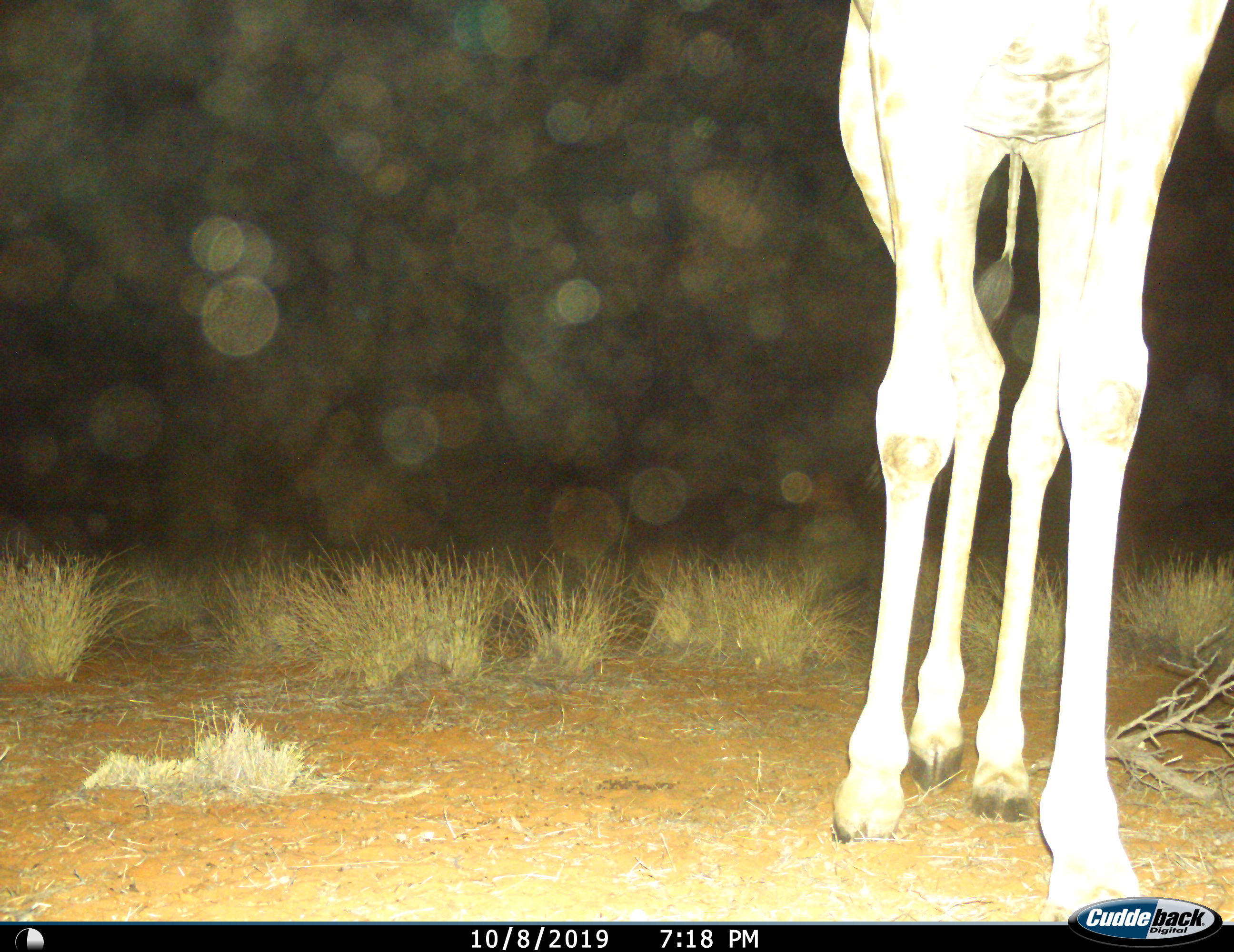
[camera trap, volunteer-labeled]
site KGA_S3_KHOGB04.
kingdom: Animalia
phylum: Chordata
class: Mammalia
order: Artiodactyla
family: Giraffidae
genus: Giraffa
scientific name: Giraffa camelopardalis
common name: giraffe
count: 1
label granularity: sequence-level